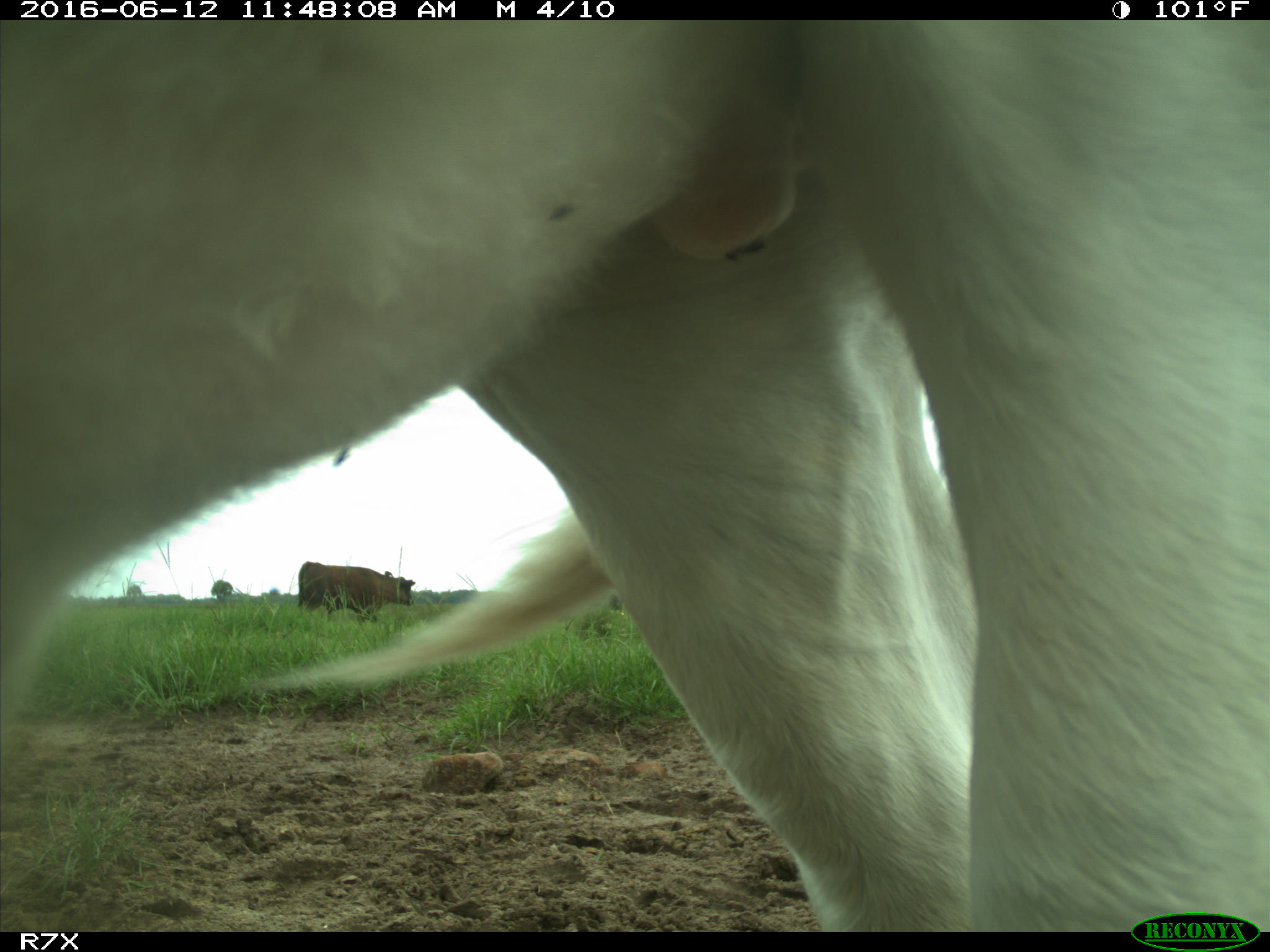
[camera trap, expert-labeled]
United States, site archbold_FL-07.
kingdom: Animalia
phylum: Chordata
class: Mammalia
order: Artiodactyla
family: Bovidae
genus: Bos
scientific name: Bos taurus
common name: domestic cow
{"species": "Bos taurus (domestic cow)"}